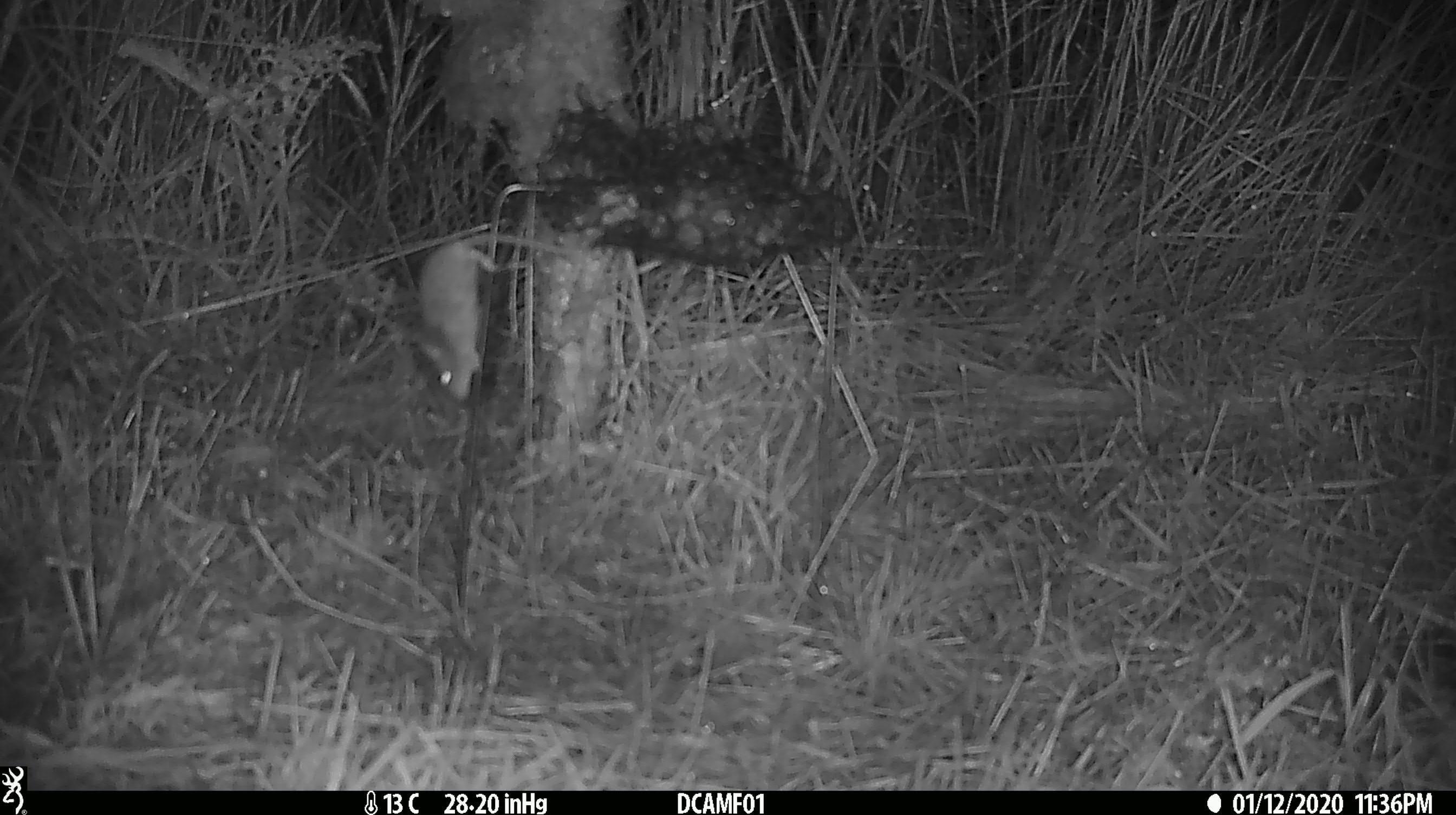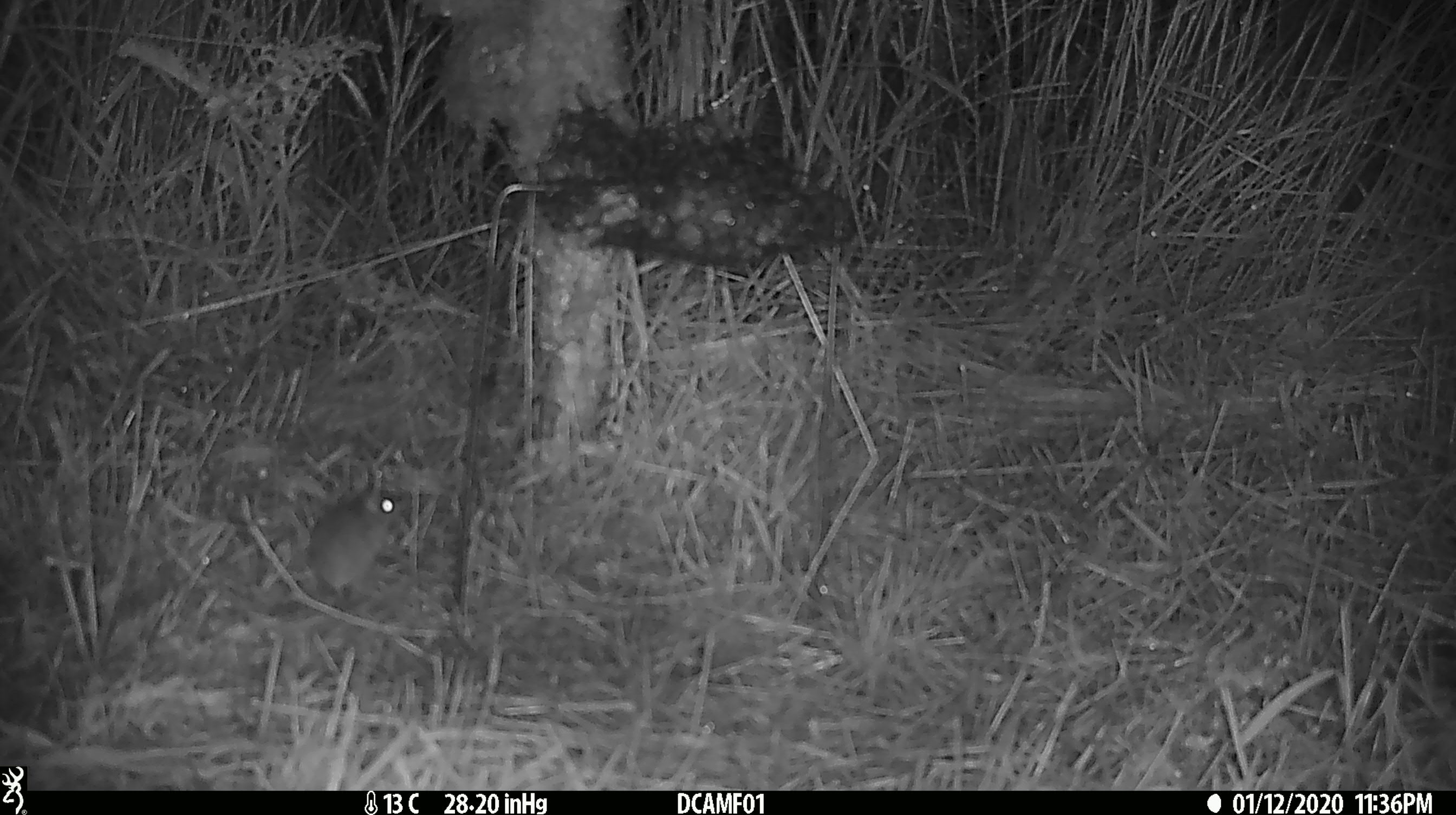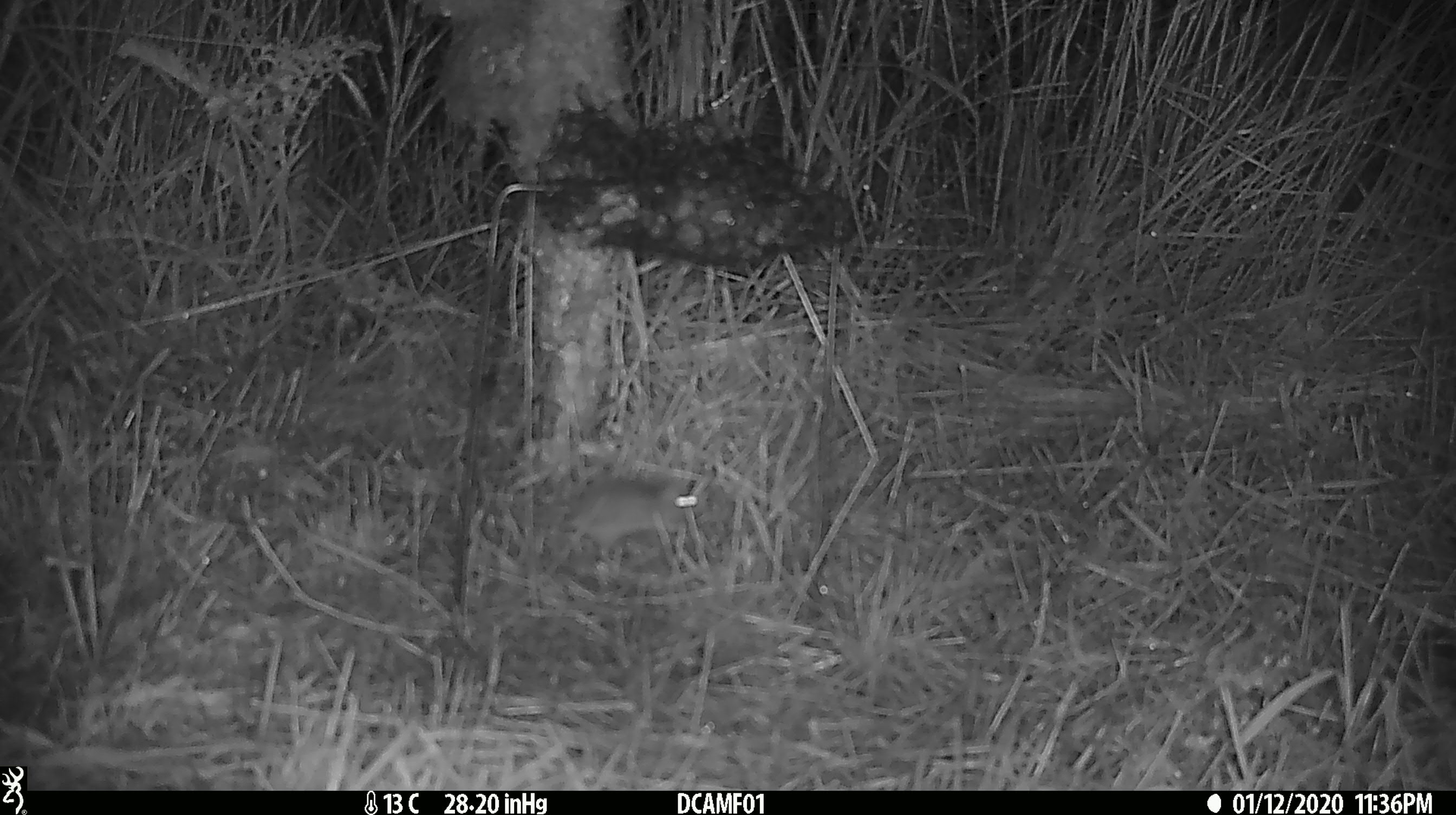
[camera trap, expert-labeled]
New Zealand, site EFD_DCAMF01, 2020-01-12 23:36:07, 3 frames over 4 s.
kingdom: Animalia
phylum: Chordata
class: Mammalia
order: Rodentia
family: Muridae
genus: Mus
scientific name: Mus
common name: mouse